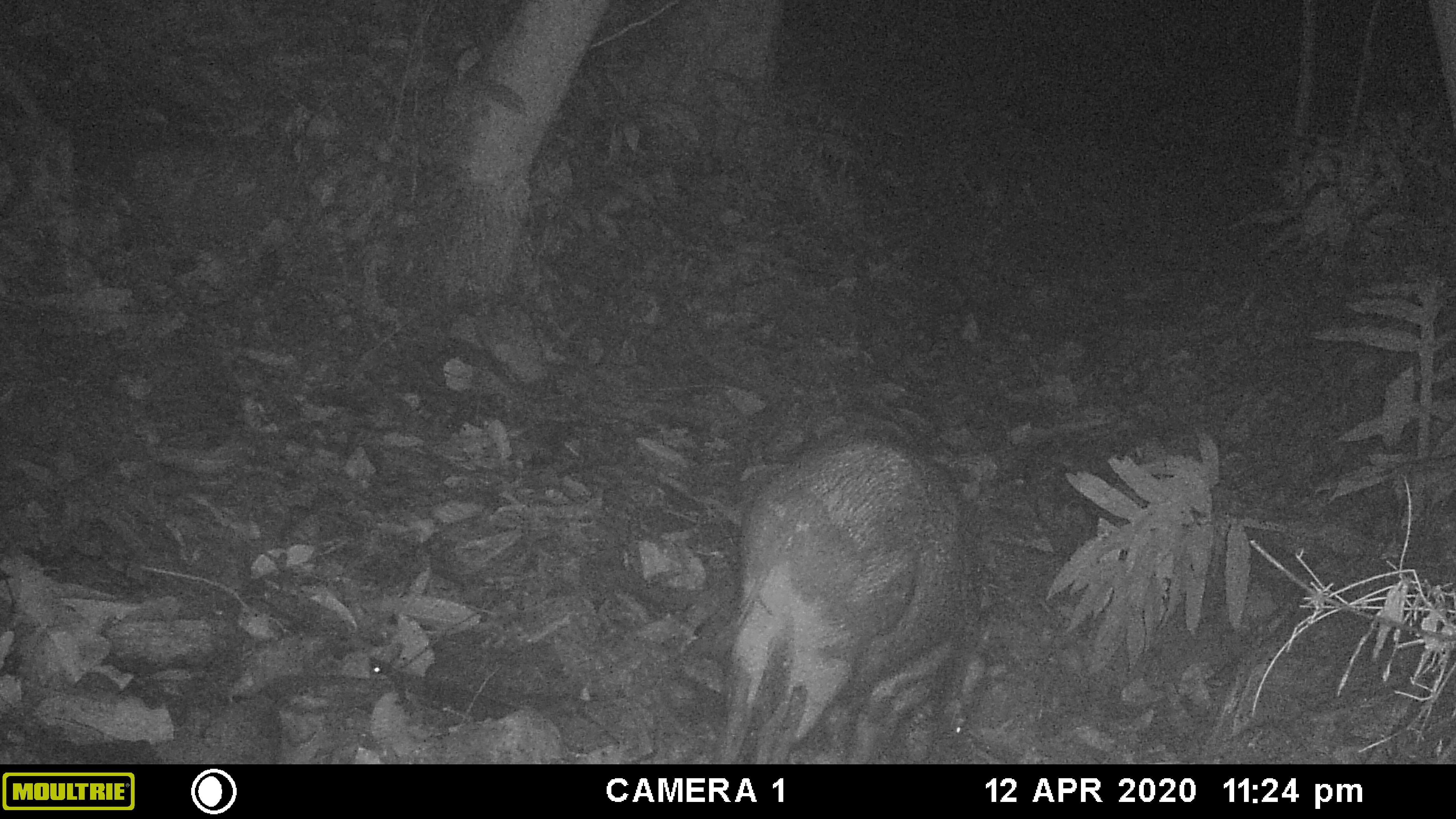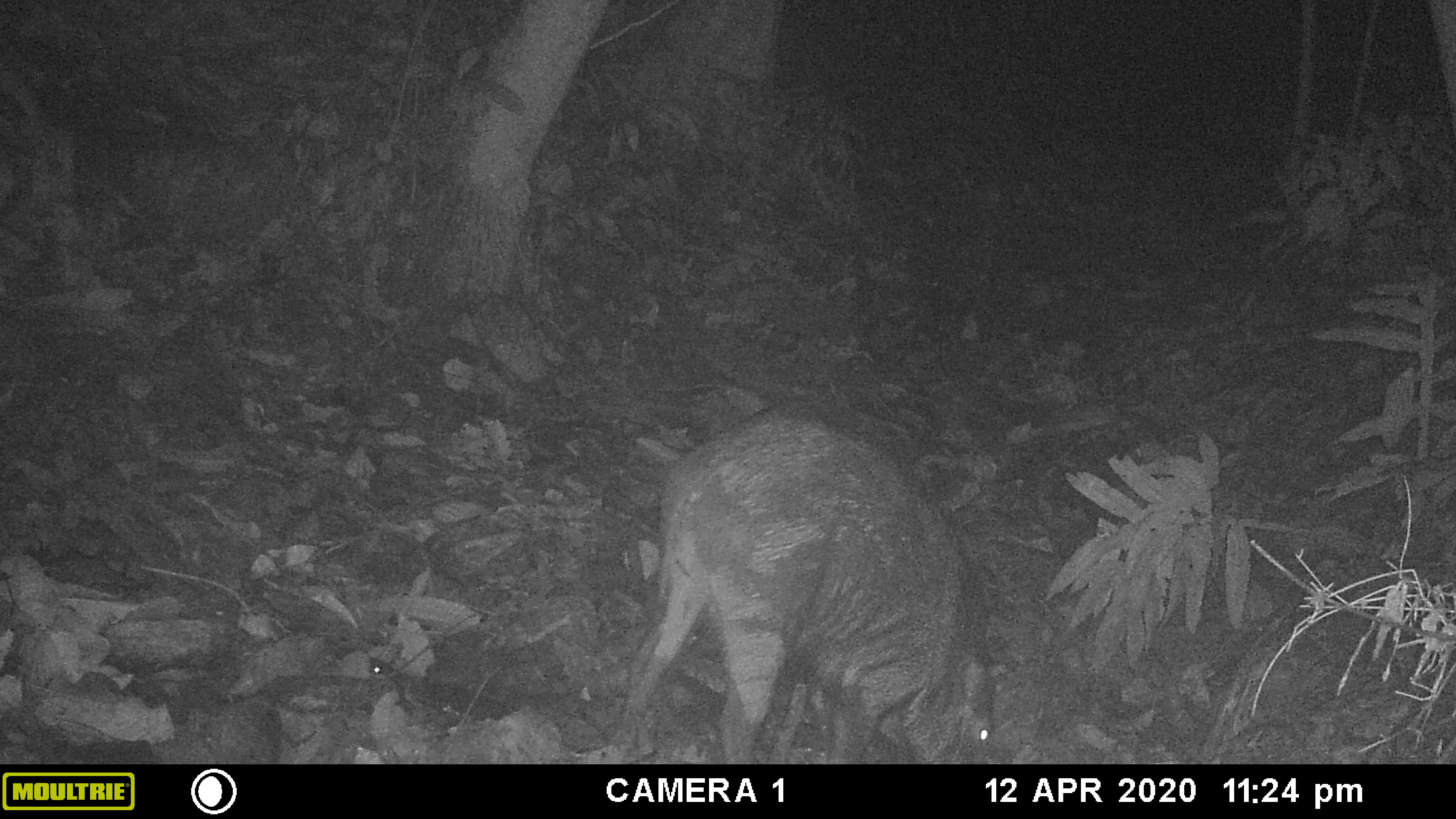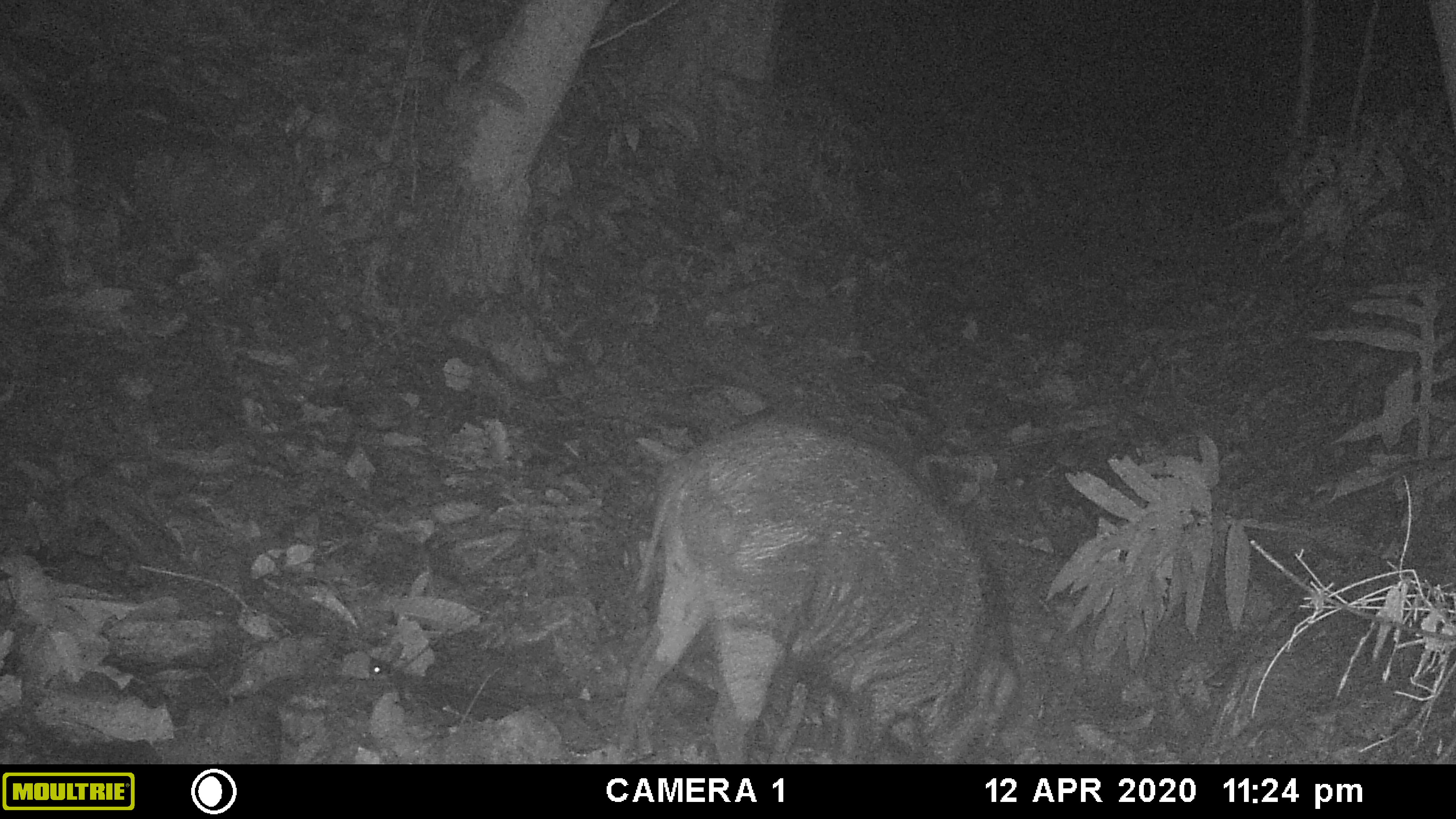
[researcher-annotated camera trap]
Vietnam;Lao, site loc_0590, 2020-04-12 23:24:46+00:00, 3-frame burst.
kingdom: Animalia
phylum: Chordata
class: Mammalia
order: Artiodactyla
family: Suidae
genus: Sus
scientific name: Sus scrofa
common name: eurasian wild pig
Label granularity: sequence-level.